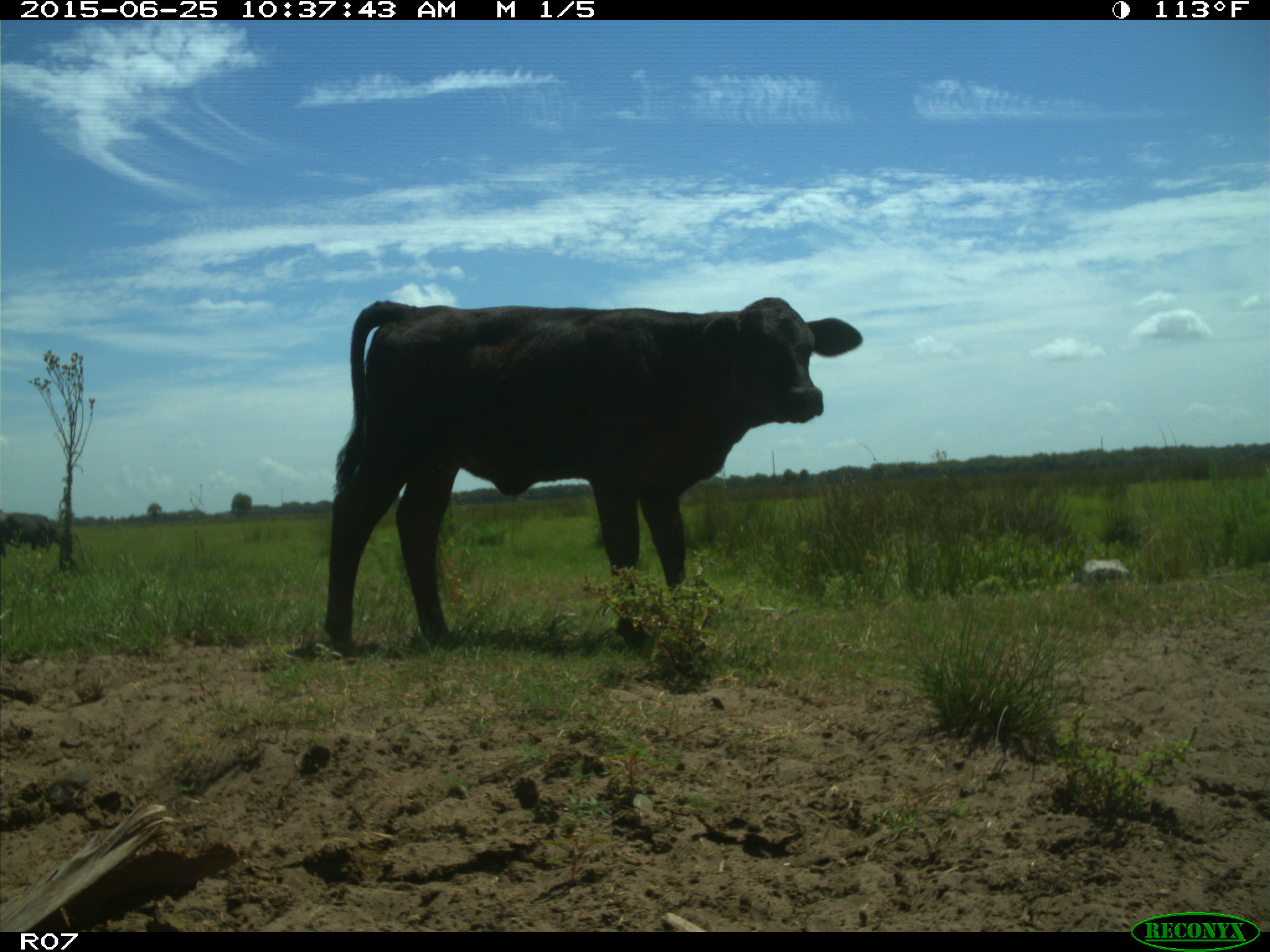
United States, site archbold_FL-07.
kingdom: Animalia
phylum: Chordata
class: Mammalia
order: Artiodactyla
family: Bovidae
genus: Bos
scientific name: Bos taurus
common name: domestic cow